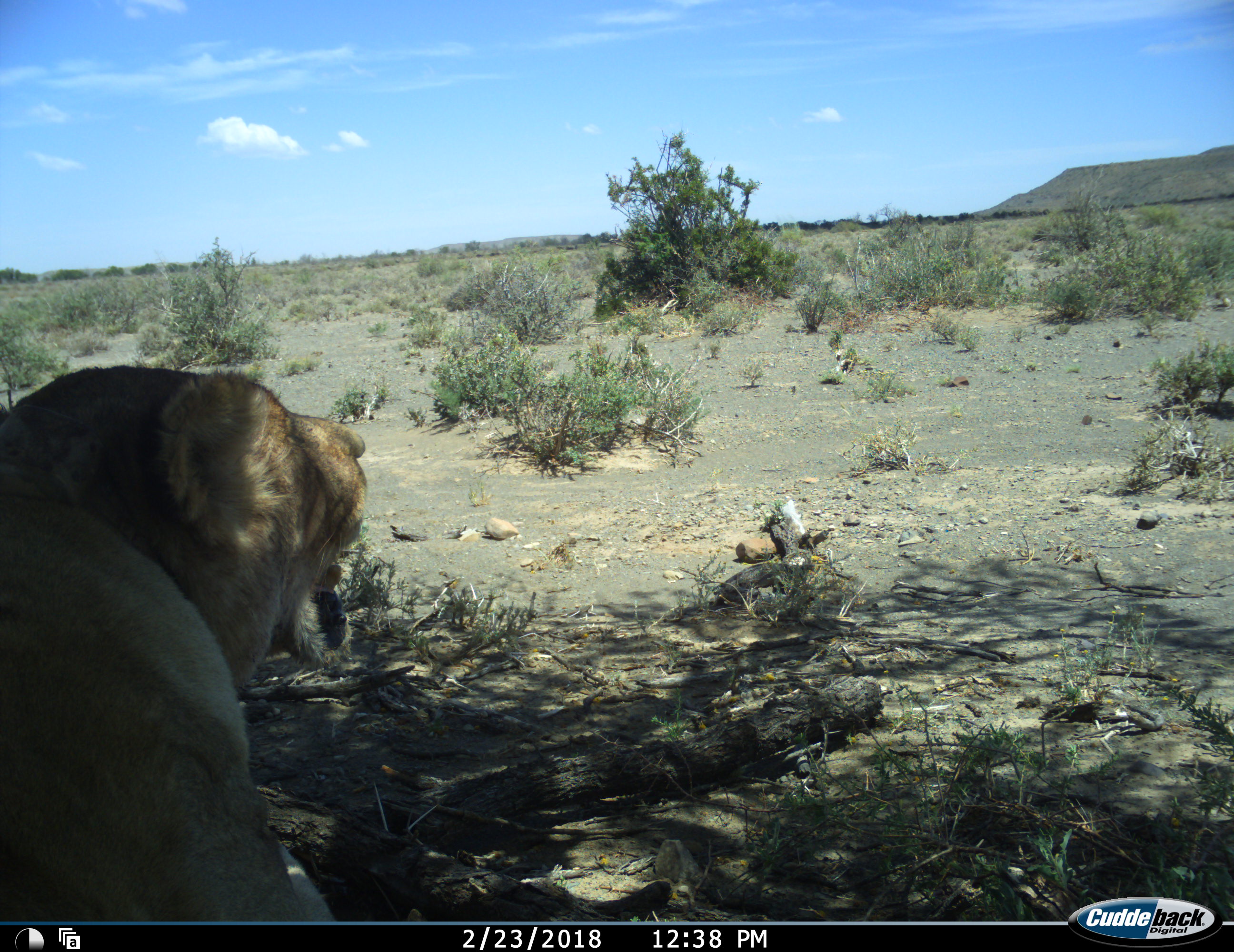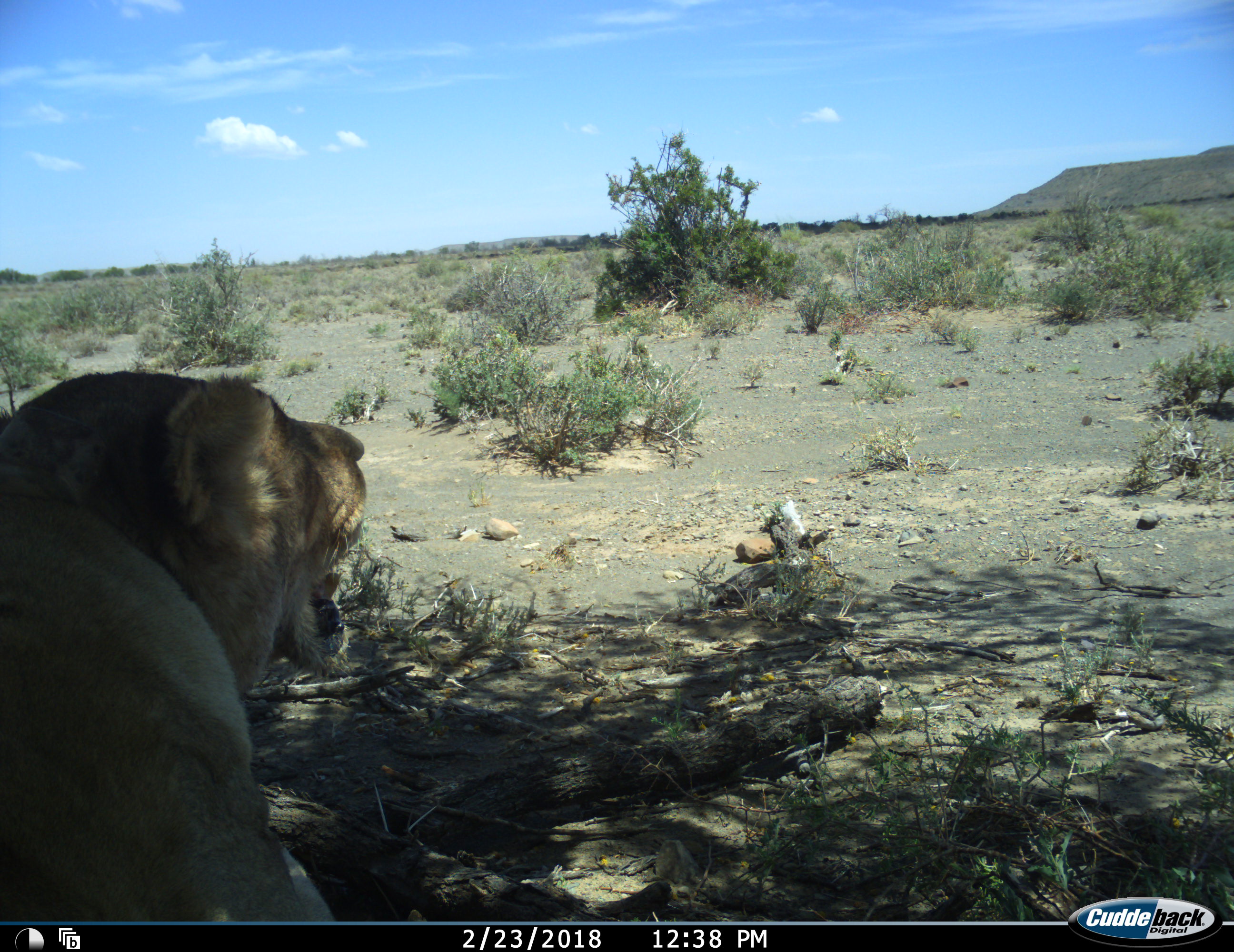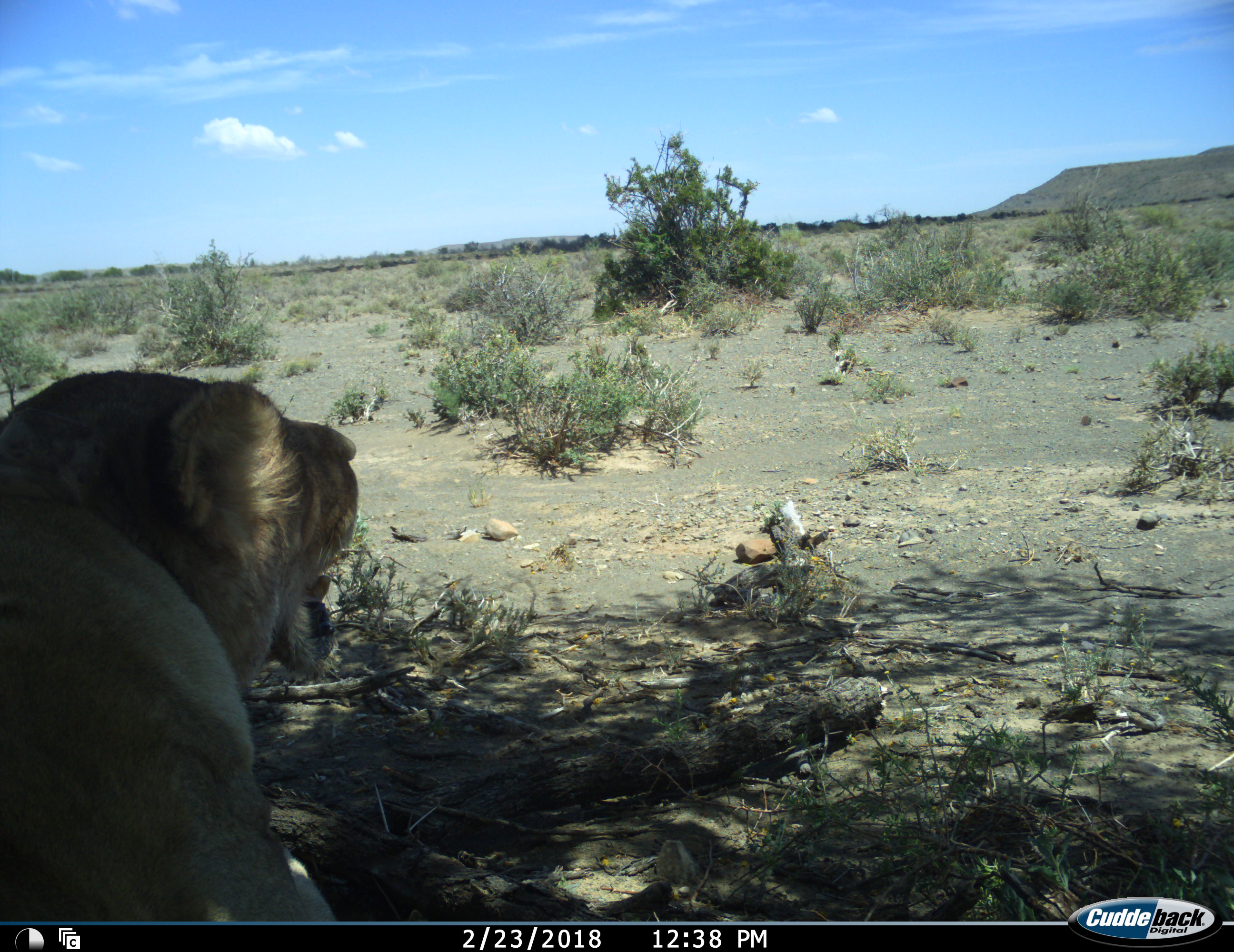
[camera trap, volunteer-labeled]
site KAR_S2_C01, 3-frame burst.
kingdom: Animalia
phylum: Chordata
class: Mammalia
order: Carnivora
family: Felidae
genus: Panthera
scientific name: Panthera leo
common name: lion female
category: lionfemale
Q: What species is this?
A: Lionfemale (lion female) (Panthera leo).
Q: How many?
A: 1.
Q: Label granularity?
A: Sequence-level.